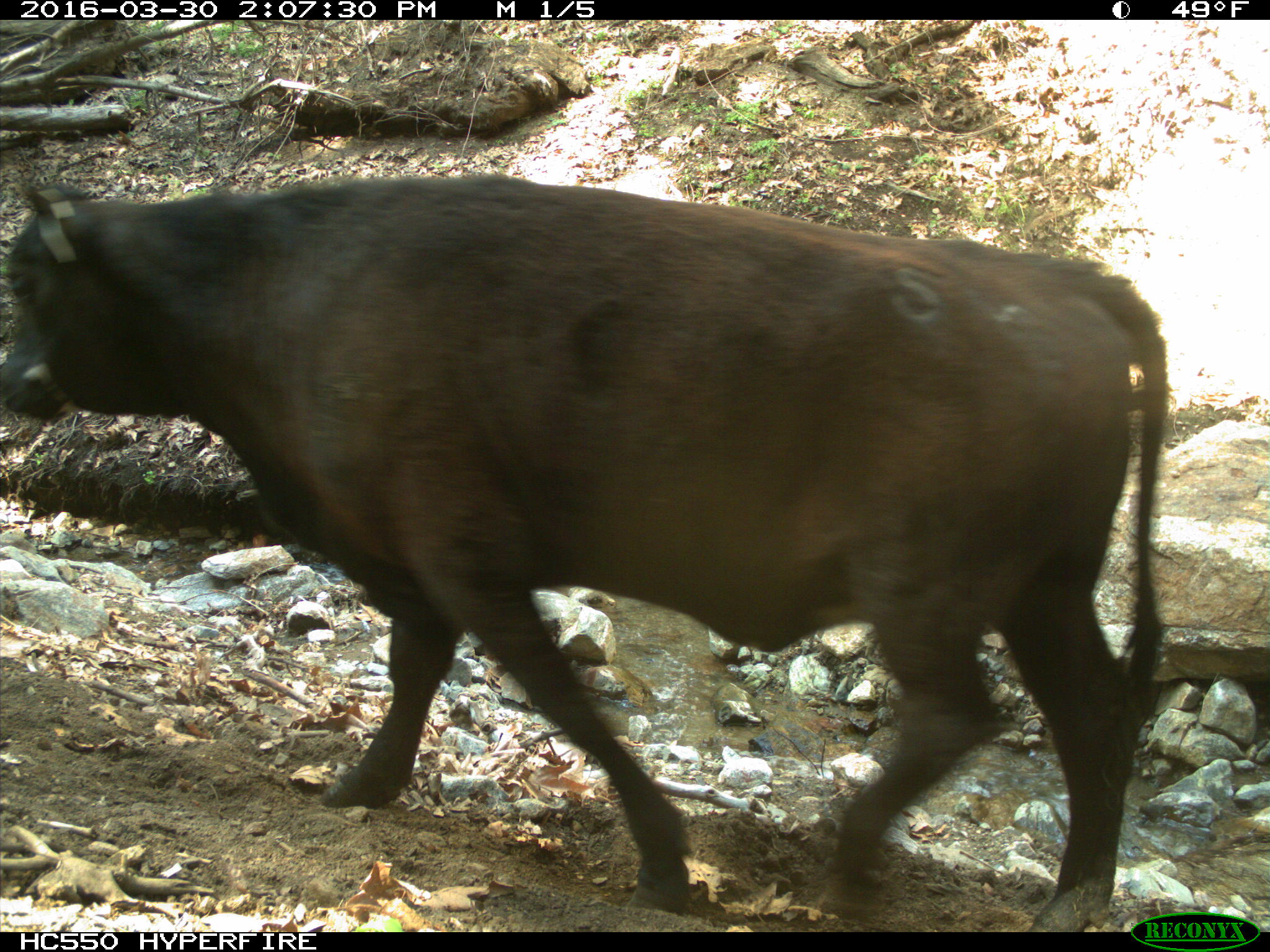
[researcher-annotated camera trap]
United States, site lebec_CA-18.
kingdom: Animalia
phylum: Chordata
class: Mammalia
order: Artiodactyla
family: Bovidae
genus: Bos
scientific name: Bos taurus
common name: domestic cow